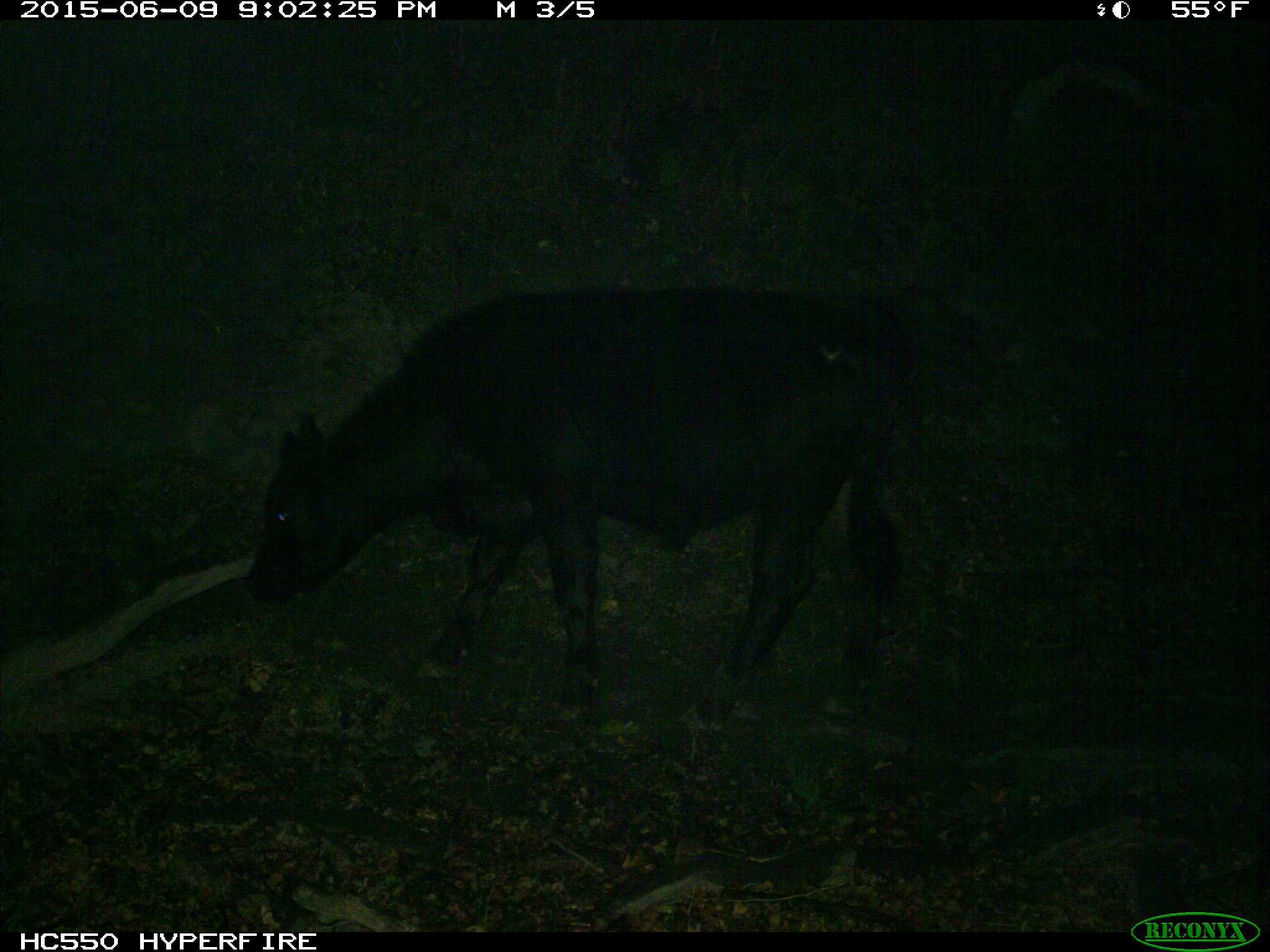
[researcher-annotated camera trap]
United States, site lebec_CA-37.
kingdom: Animalia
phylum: Chordata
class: Mammalia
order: Artiodactyla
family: Bovidae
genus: Bos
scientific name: Bos taurus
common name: domestic cow